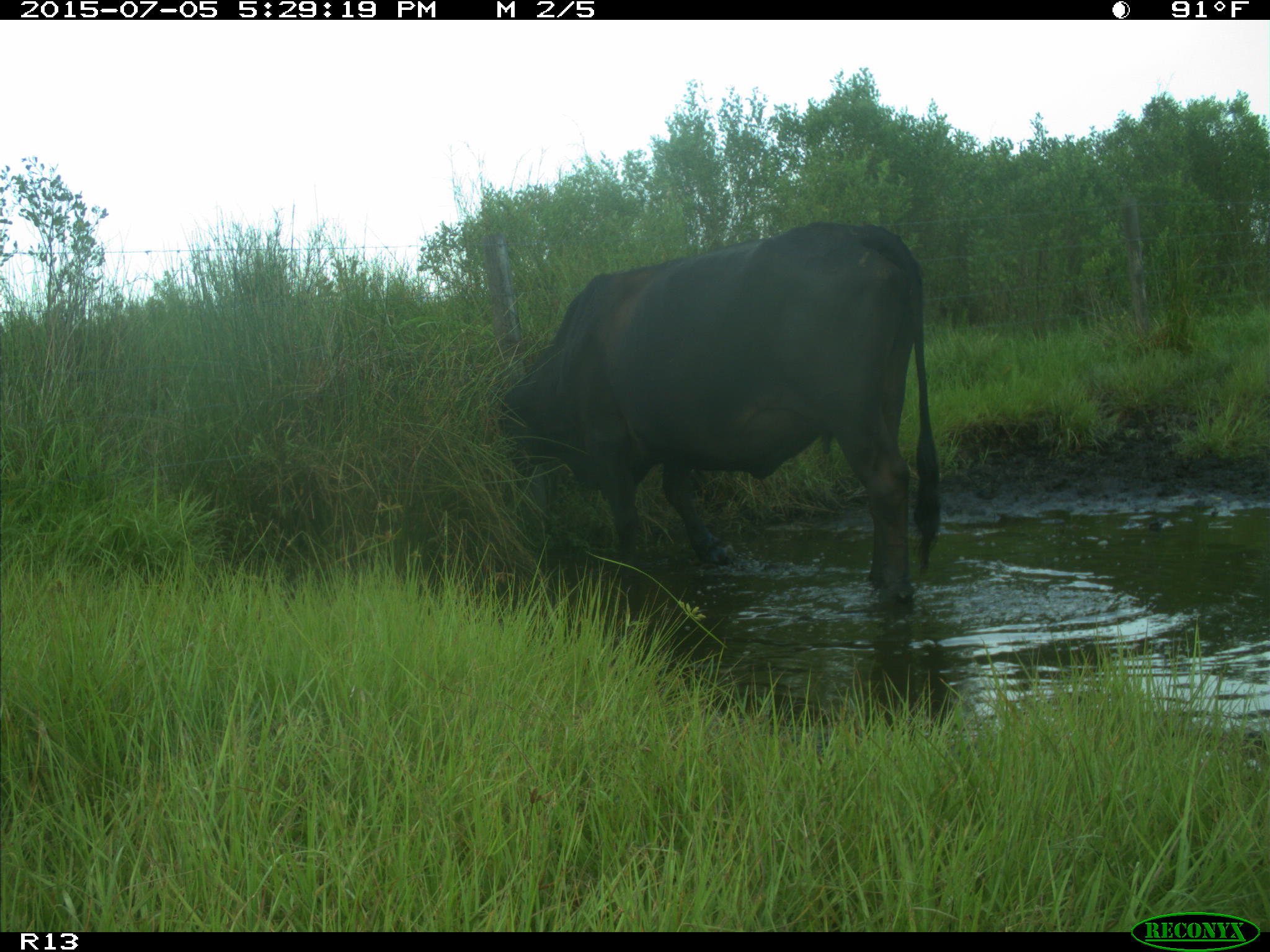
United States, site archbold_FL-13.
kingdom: Animalia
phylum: Chordata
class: Mammalia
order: Artiodactyla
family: Bovidae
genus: Bos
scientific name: Bos taurus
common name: domestic cow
Bos taurus (domestic cow).